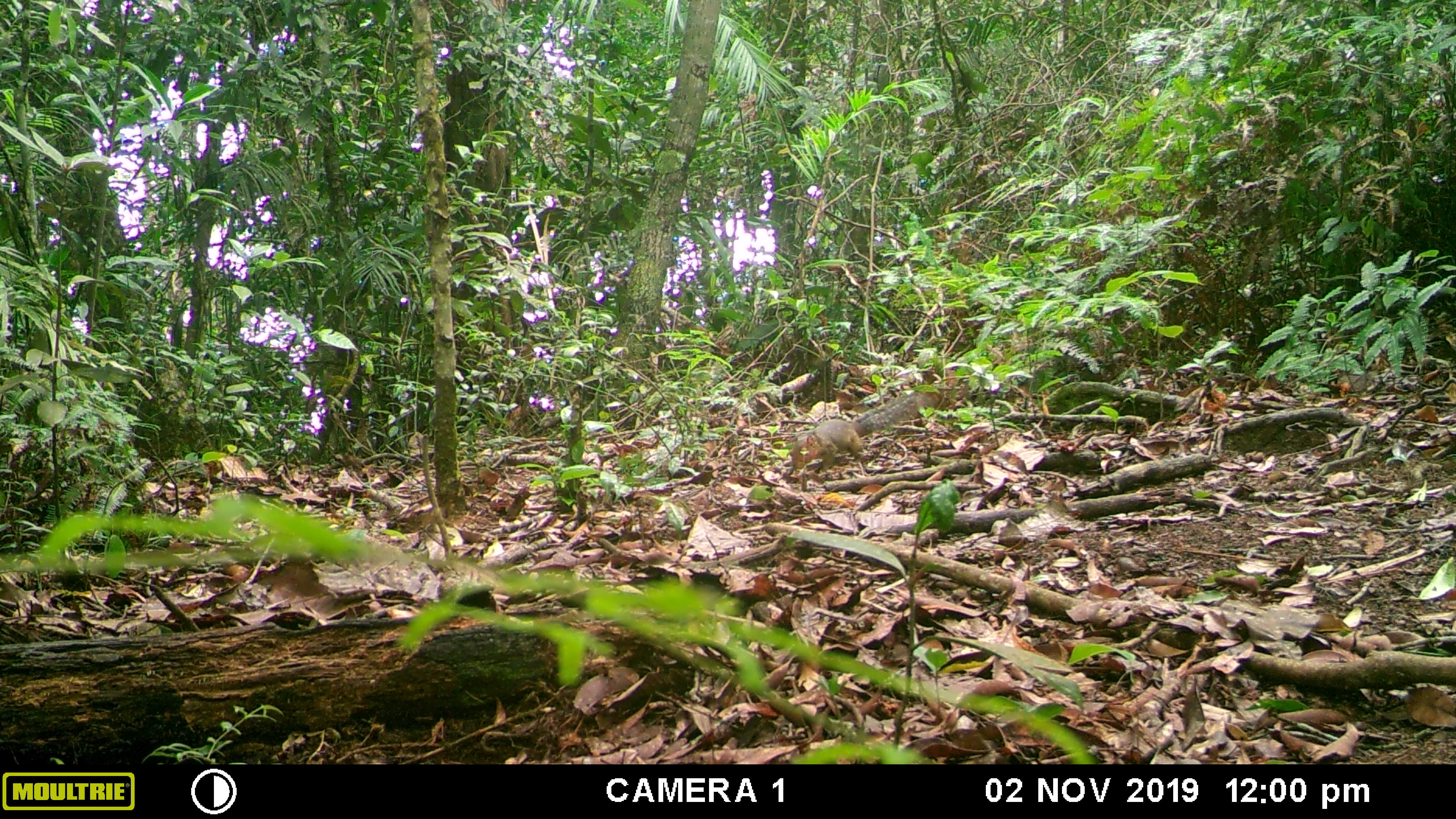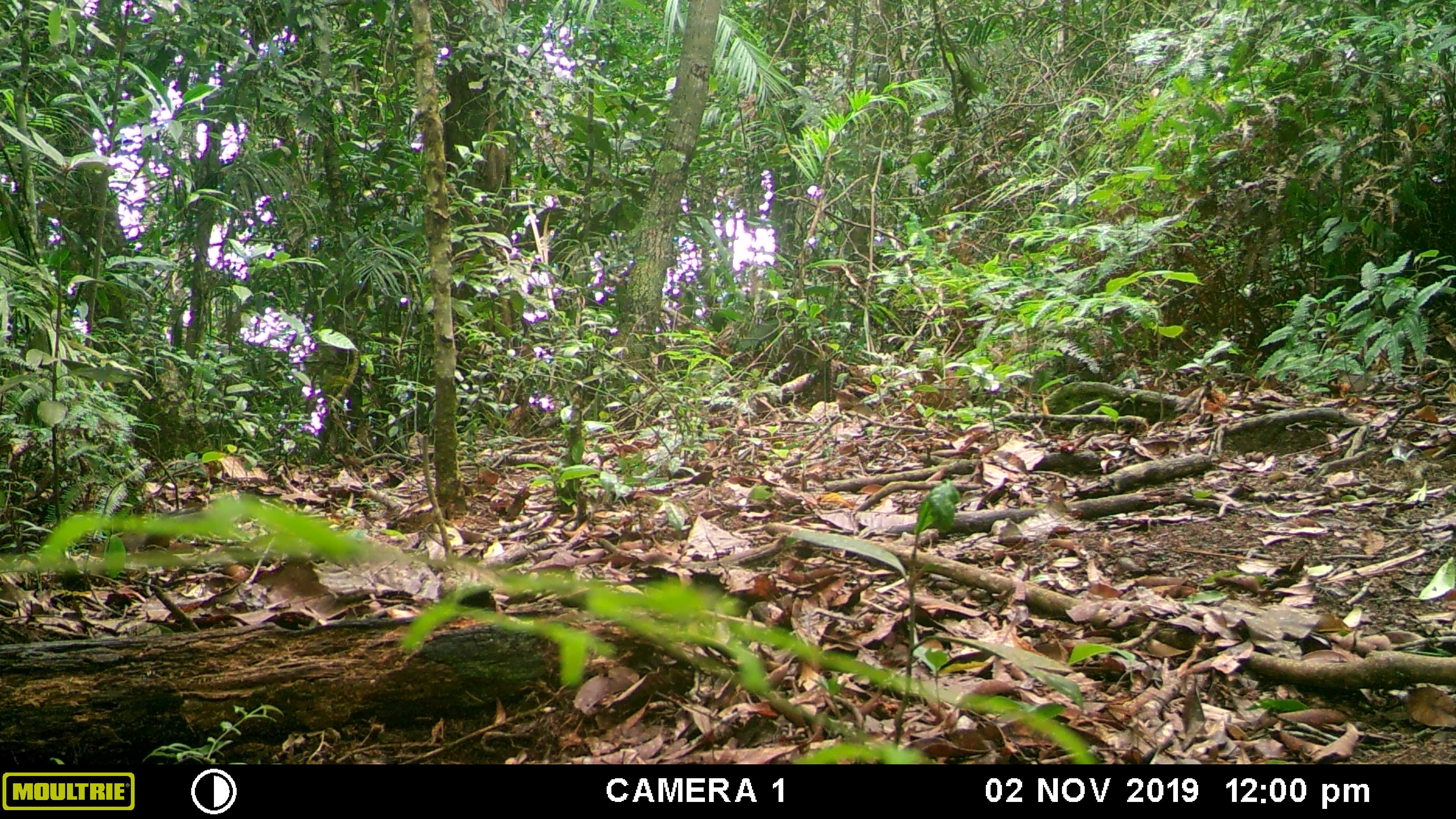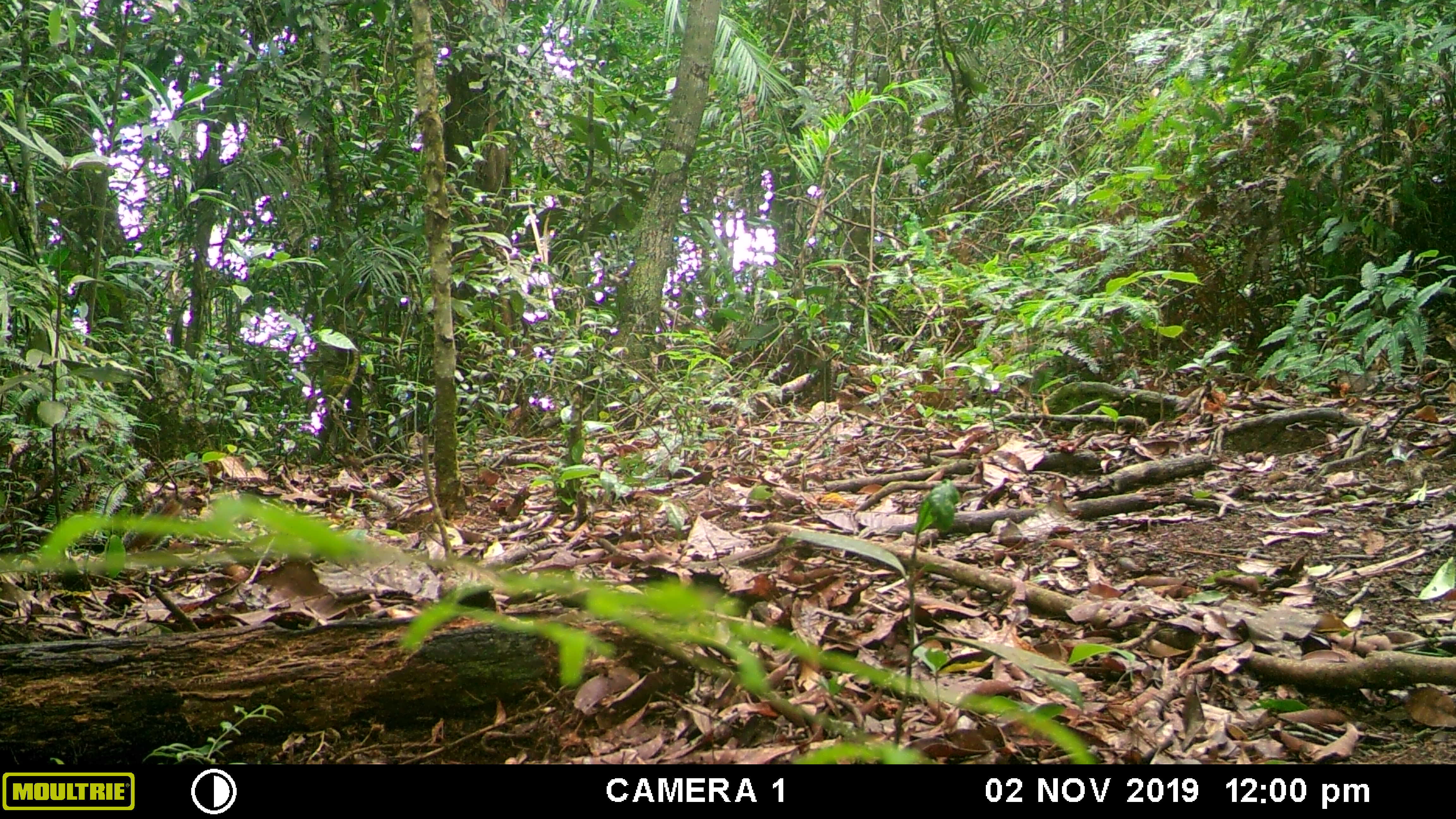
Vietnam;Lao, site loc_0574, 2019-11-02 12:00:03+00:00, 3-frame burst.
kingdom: Animalia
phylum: Chordata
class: Mammalia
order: Rodentia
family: Sciuridae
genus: Dremomys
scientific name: Dremomys rufigenis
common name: red-cheeked squirrel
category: red cheeked squirrel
Red cheeked squirrel (red-cheeked squirrel) (Dremomys rufigenis). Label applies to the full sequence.